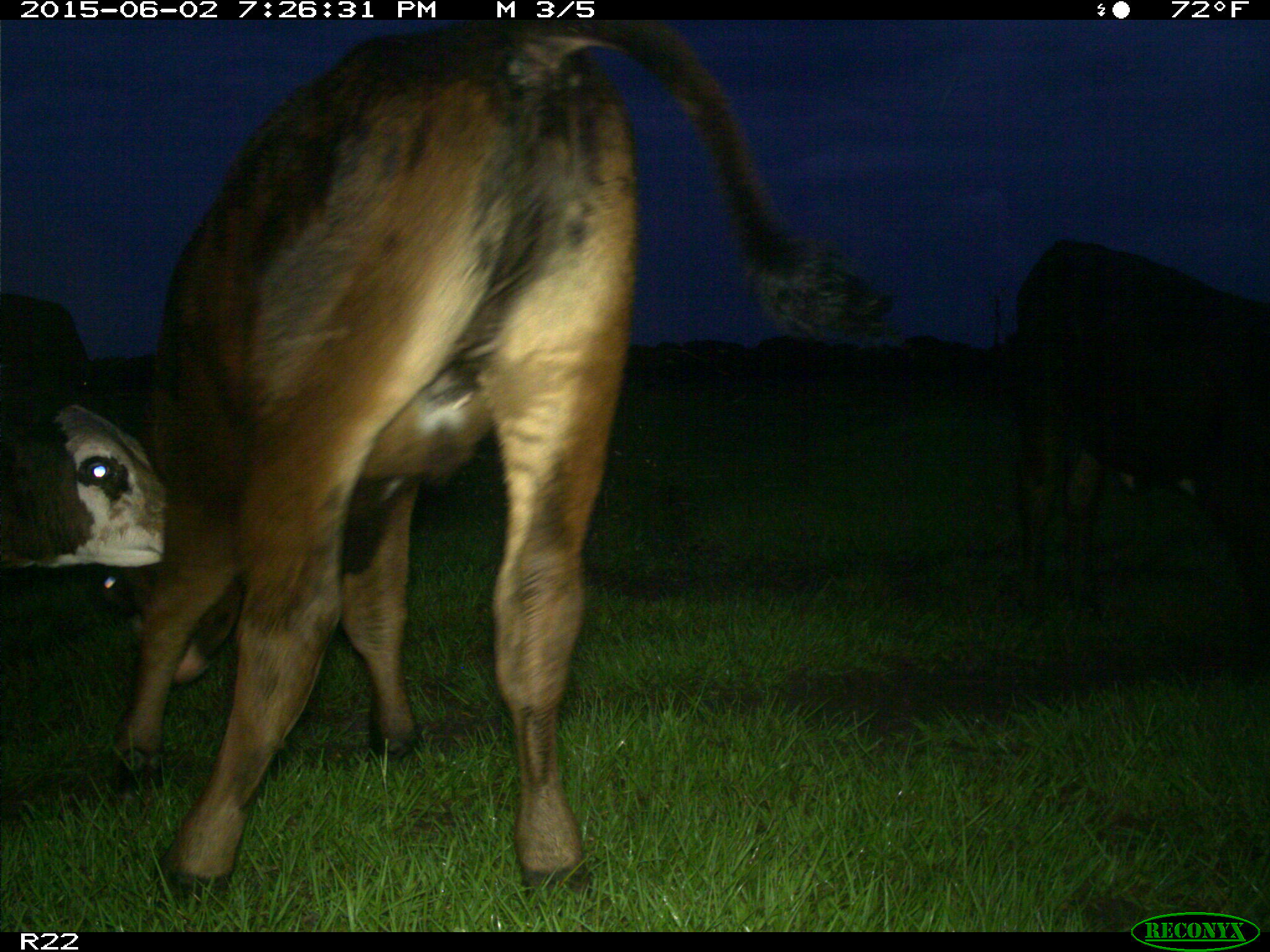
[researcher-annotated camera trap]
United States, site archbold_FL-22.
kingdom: Animalia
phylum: Chordata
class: Mammalia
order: Artiodactyla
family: Bovidae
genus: Bos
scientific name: Bos taurus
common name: domestic cow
Bos taurus (domestic cow).